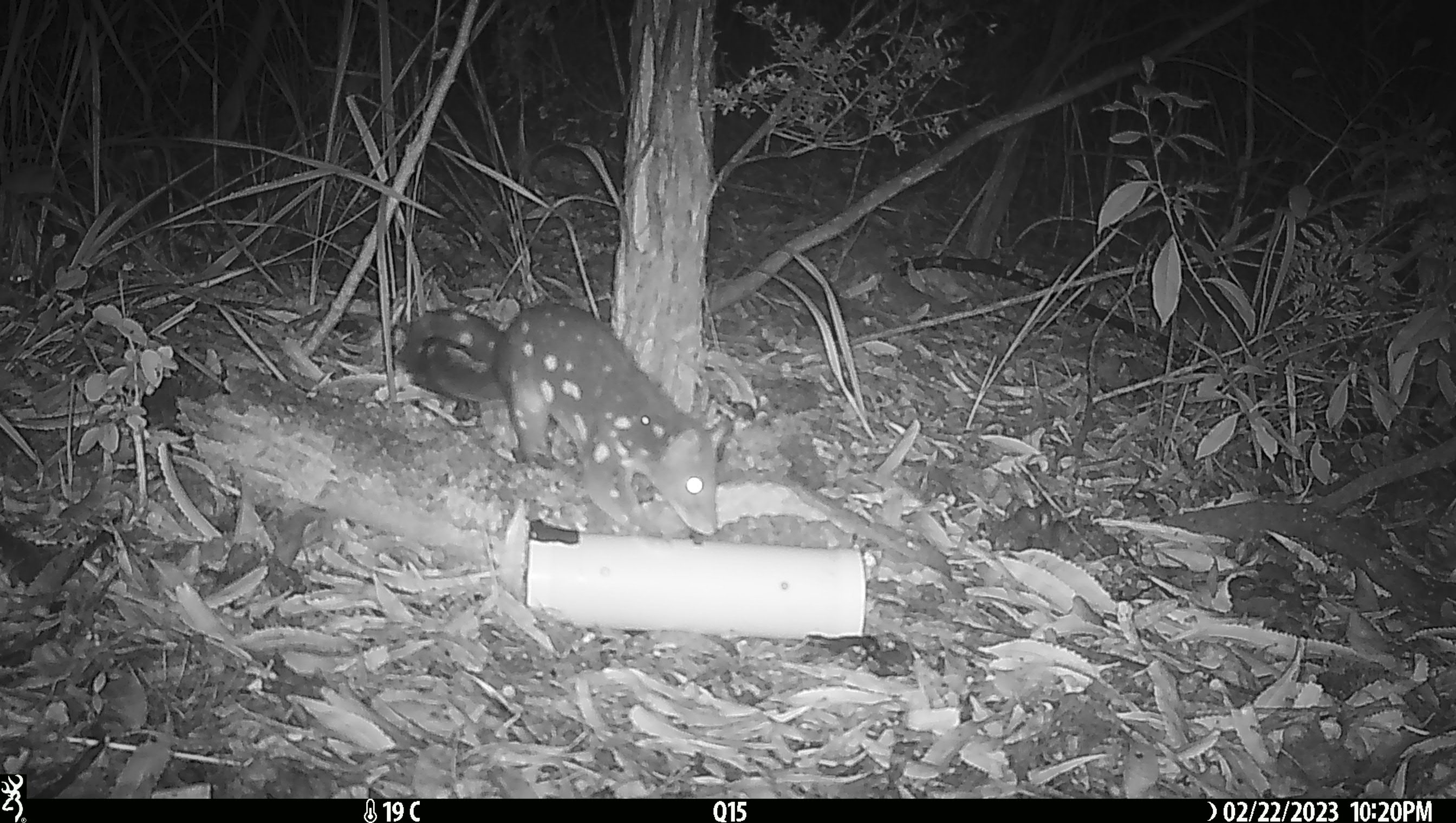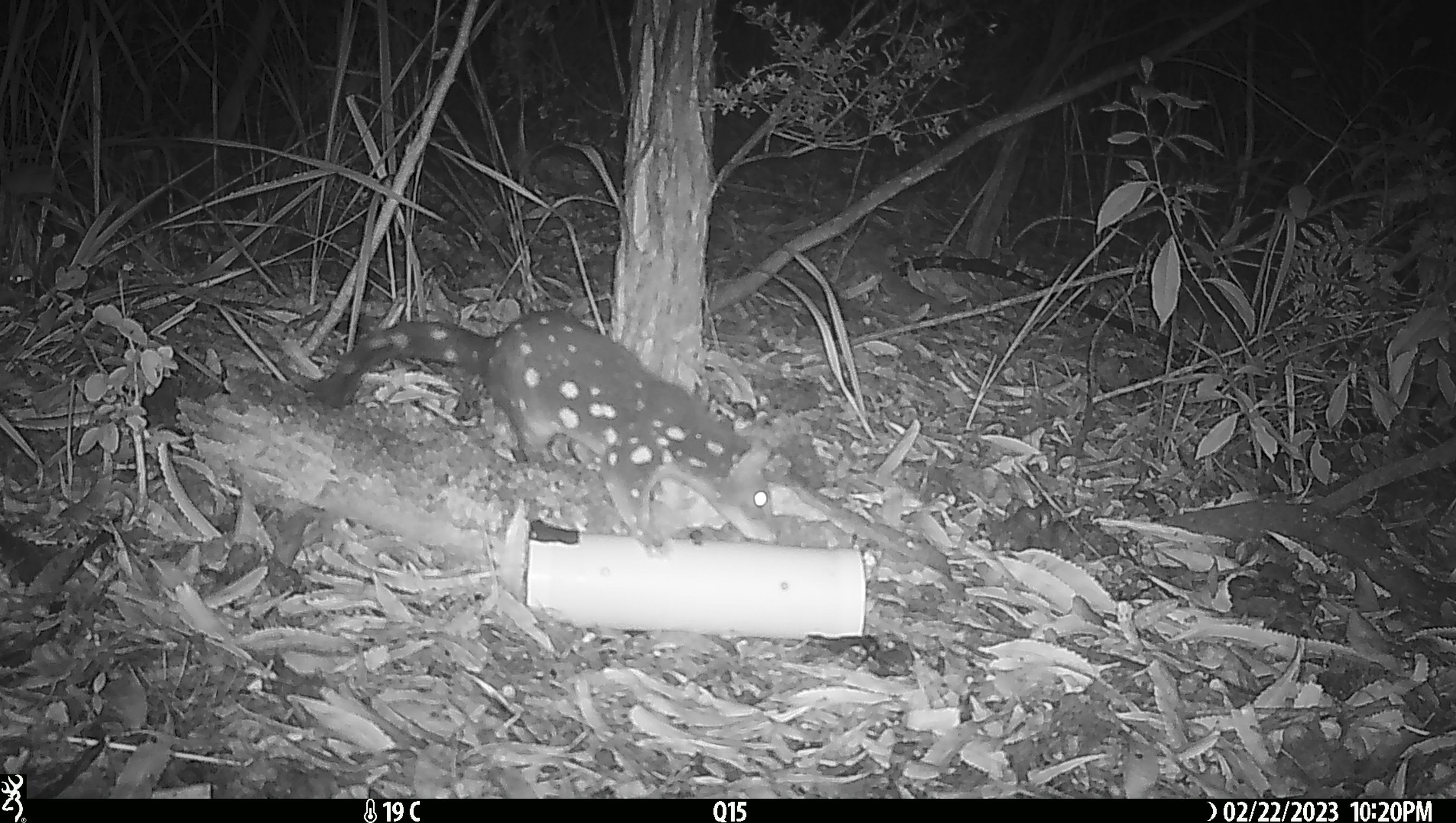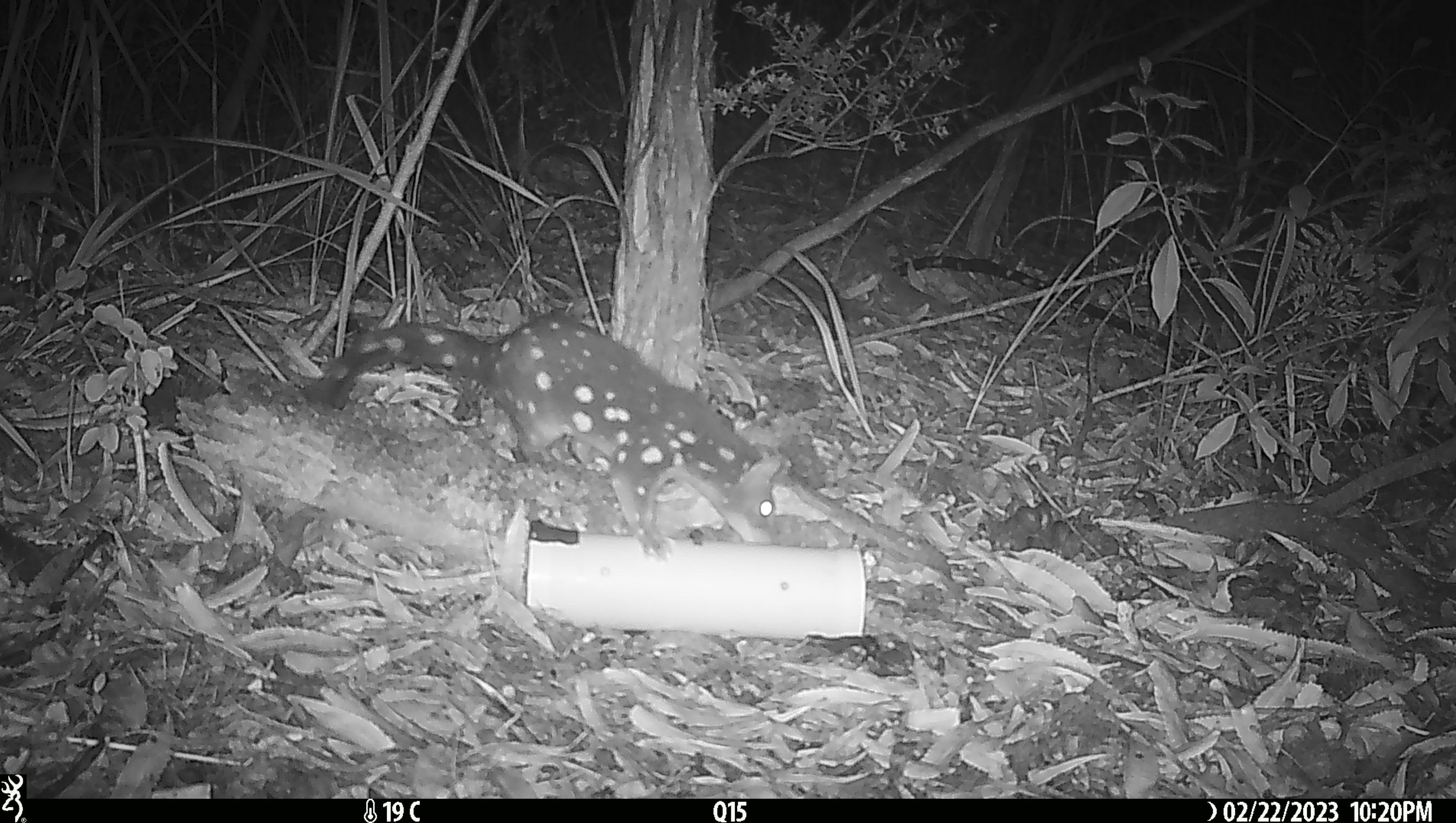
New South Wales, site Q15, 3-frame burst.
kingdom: Animalia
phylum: Chordata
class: Mammalia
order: Dasyuromorphia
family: Dasyuridae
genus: Dasyurus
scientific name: Dasyurus maculatus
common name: spotted-tailed quoll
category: quoll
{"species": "quoll (spotted-tailed quoll) (Dasyurus maculatus)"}